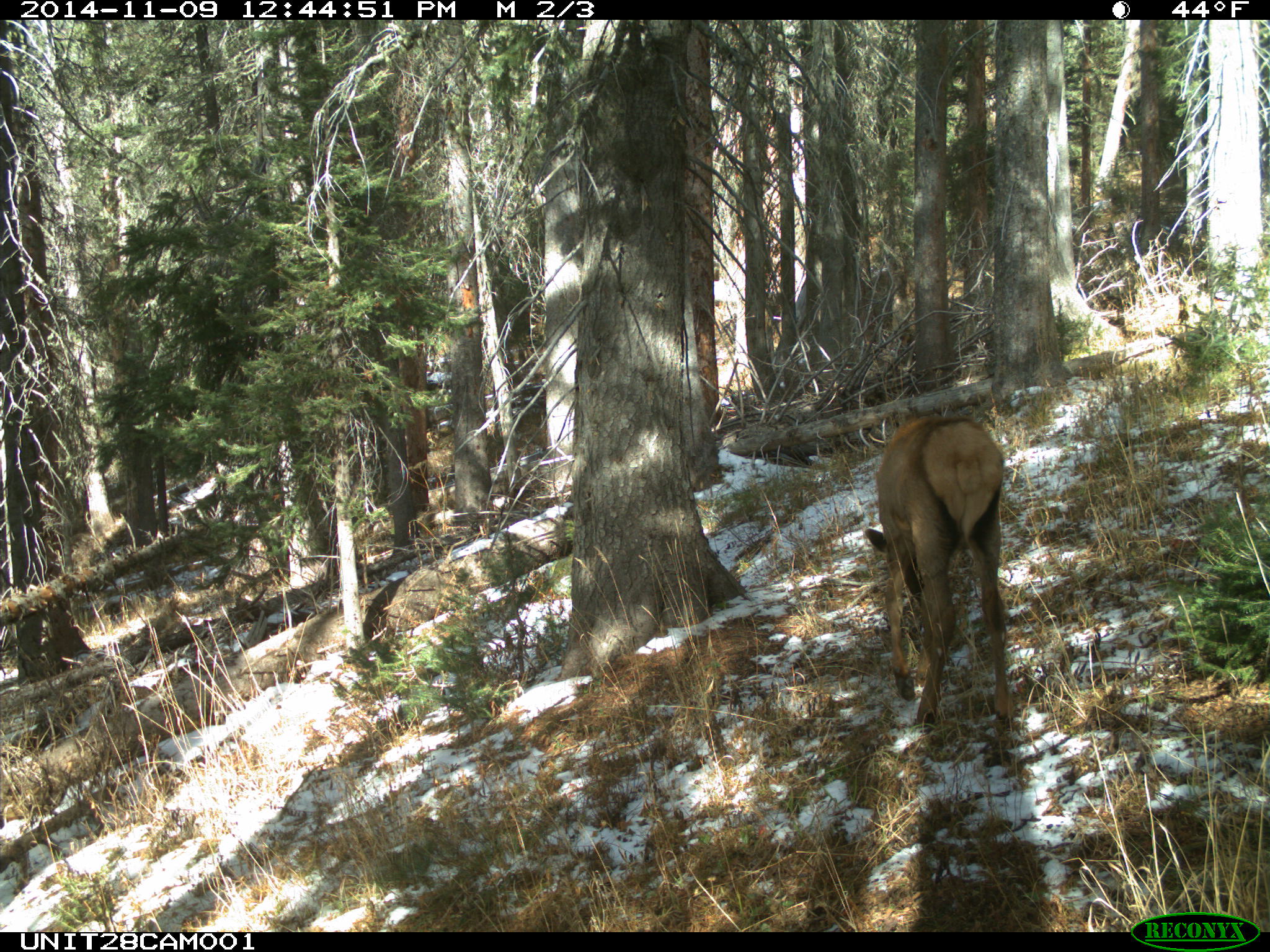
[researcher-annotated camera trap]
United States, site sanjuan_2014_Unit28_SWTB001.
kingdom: Animalia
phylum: Chordata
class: Mammalia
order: Artiodactyla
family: Cervidae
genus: Cervus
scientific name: Cervus elaphus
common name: red deer